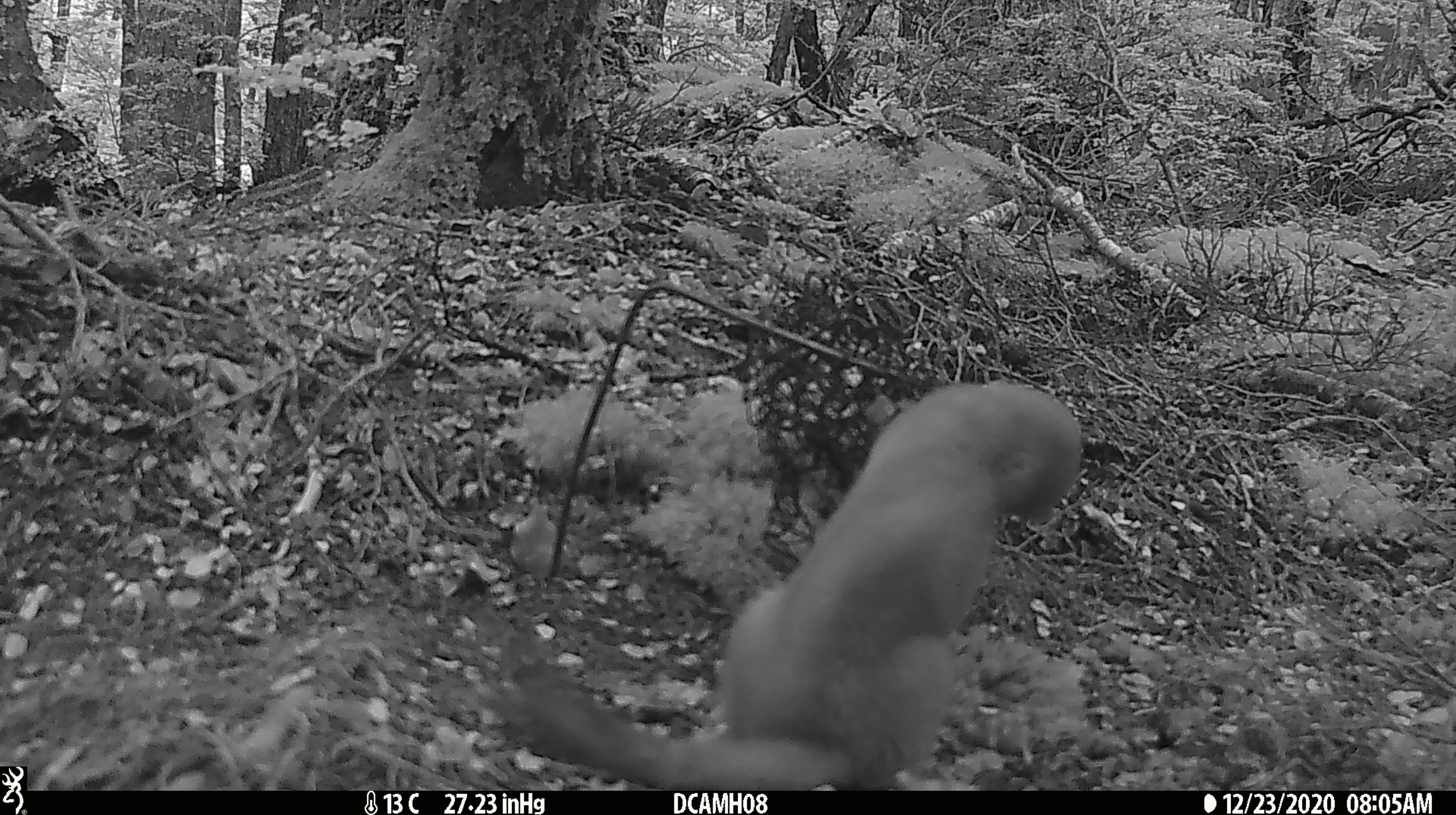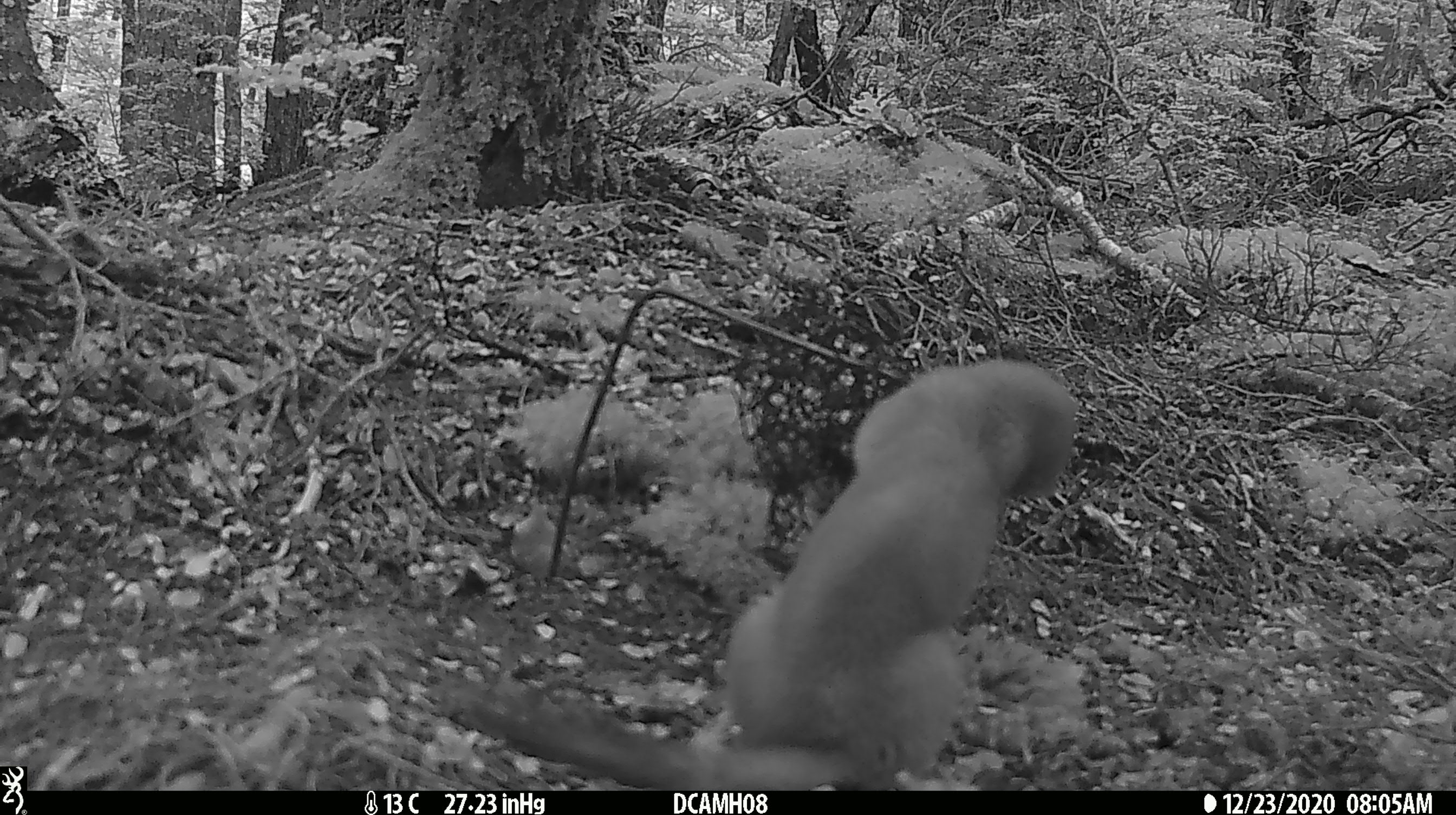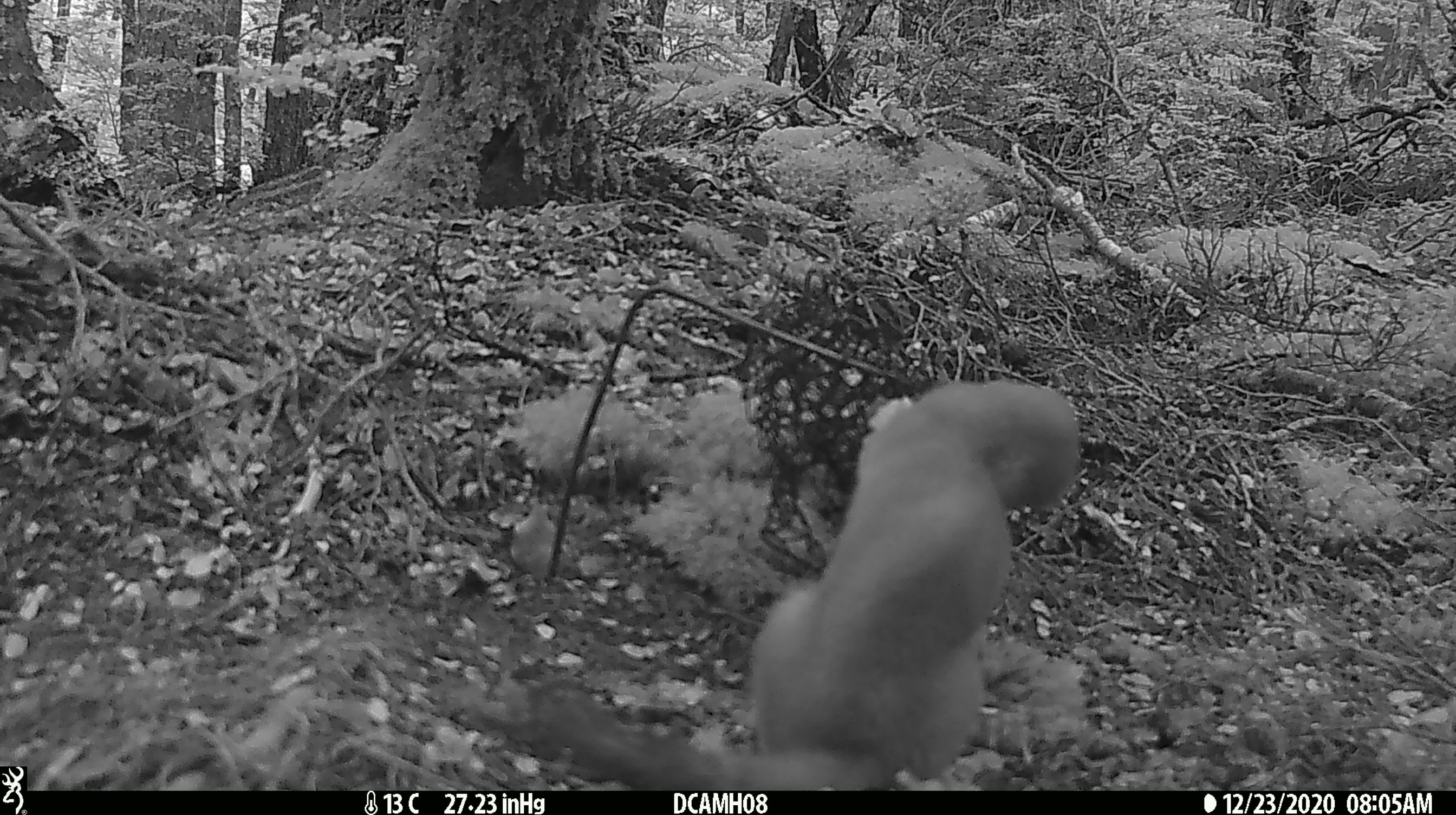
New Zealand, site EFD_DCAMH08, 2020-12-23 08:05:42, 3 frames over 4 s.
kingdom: Animalia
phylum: Chordata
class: Mammalia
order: Carnivora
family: Mustelidae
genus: Mustela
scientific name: Mustela erminea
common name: stoat